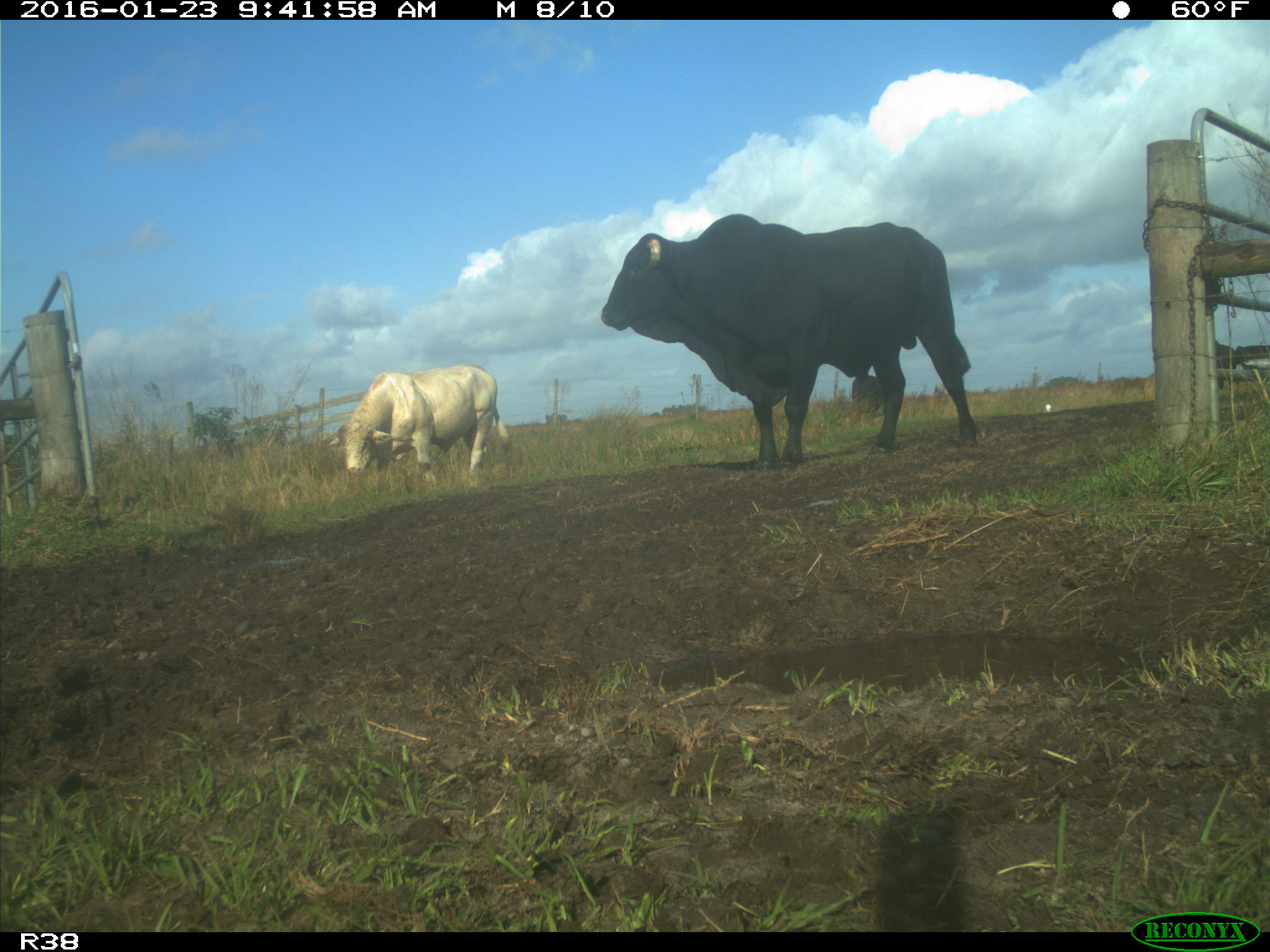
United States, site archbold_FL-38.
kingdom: Animalia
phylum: Chordata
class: Mammalia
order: Artiodactyla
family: Bovidae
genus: Bos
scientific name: Bos taurus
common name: domestic cow